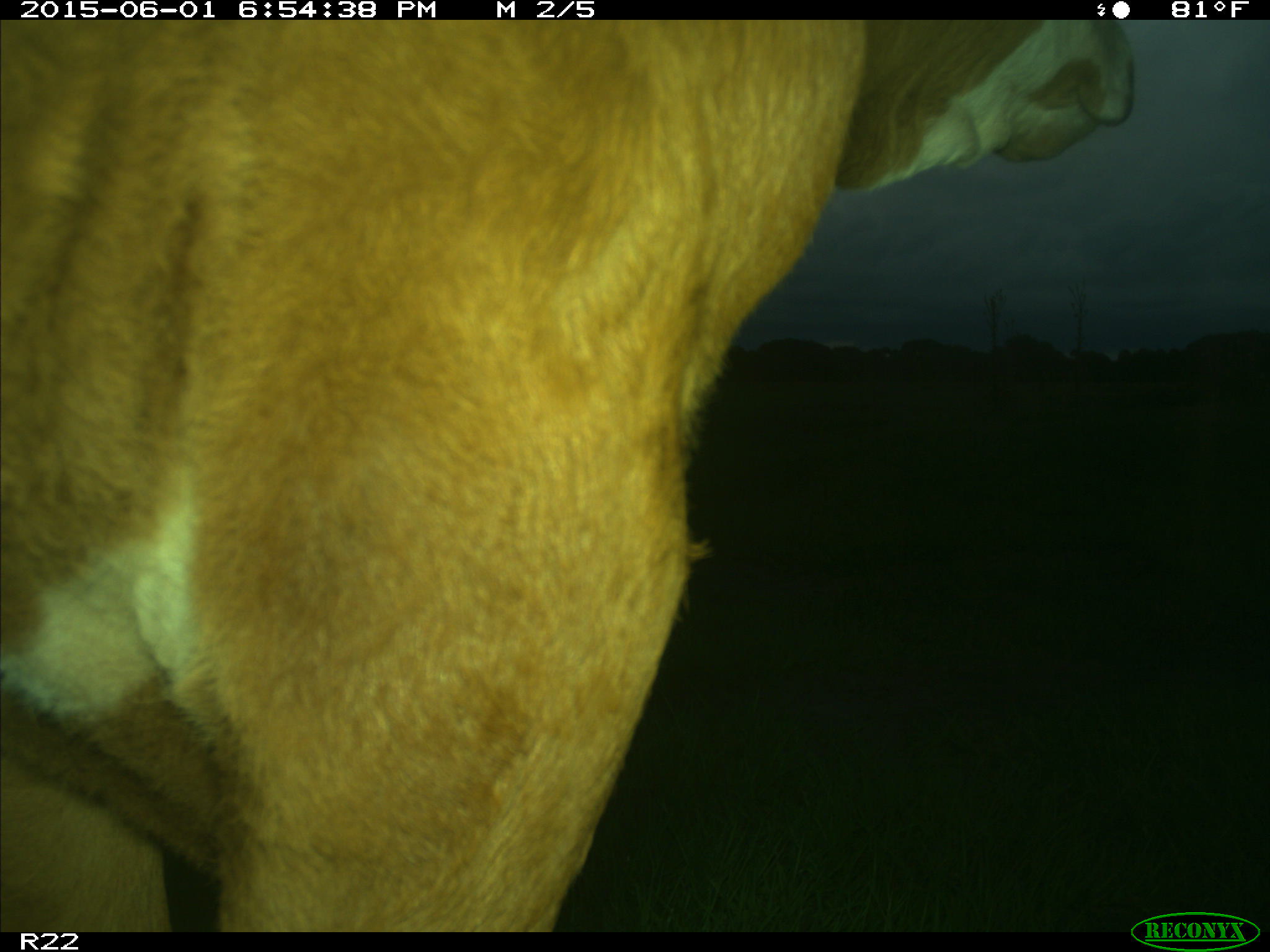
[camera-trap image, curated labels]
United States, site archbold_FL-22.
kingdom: Animalia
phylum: Chordata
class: Mammalia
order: Artiodactyla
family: Bovidae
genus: Bos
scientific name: Bos taurus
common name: domestic cow